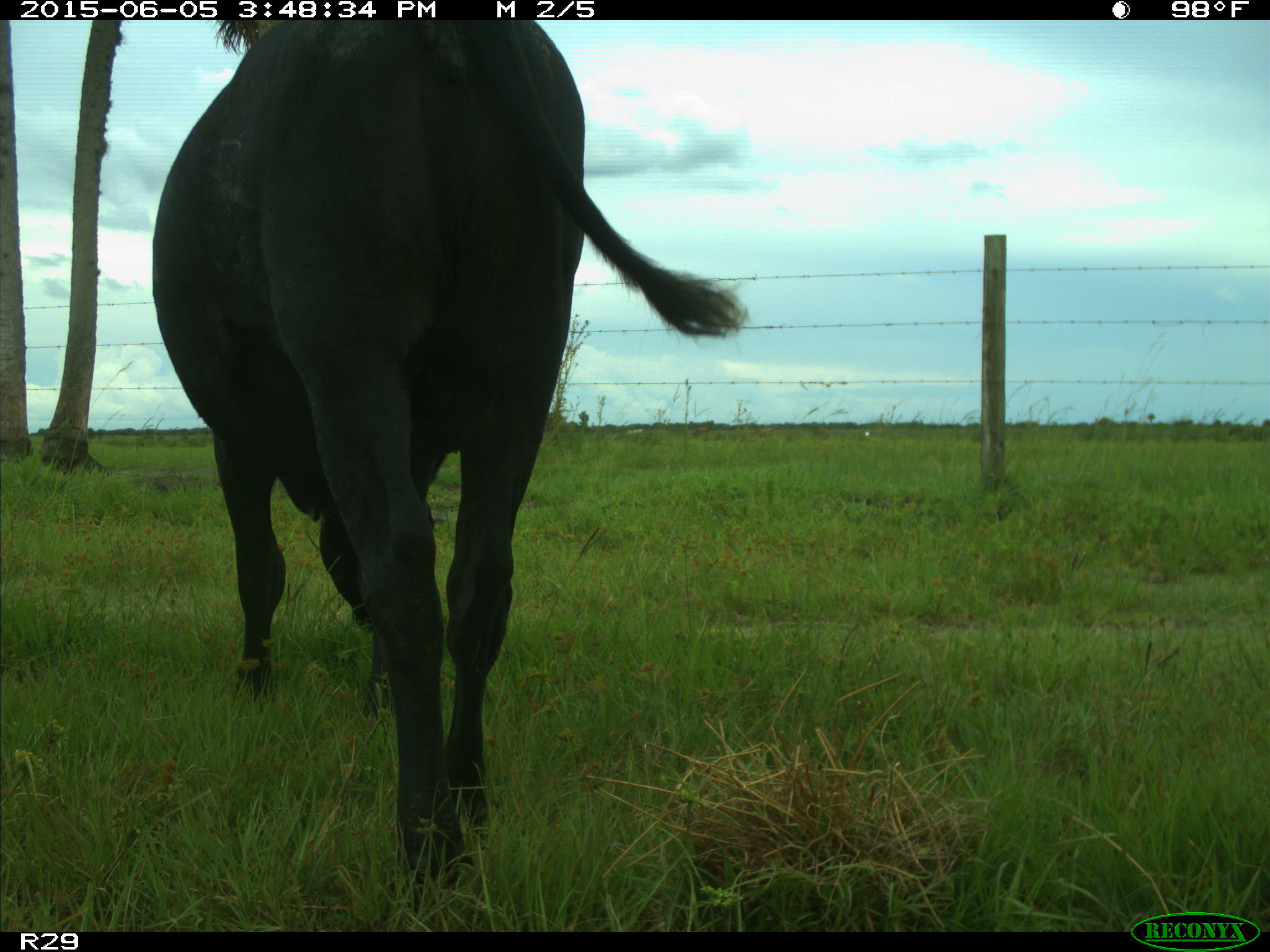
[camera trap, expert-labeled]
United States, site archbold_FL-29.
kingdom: Animalia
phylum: Chordata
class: Mammalia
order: Artiodactyla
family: Bovidae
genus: Bos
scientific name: Bos taurus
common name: domestic cow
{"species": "Bos taurus (domestic cow)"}